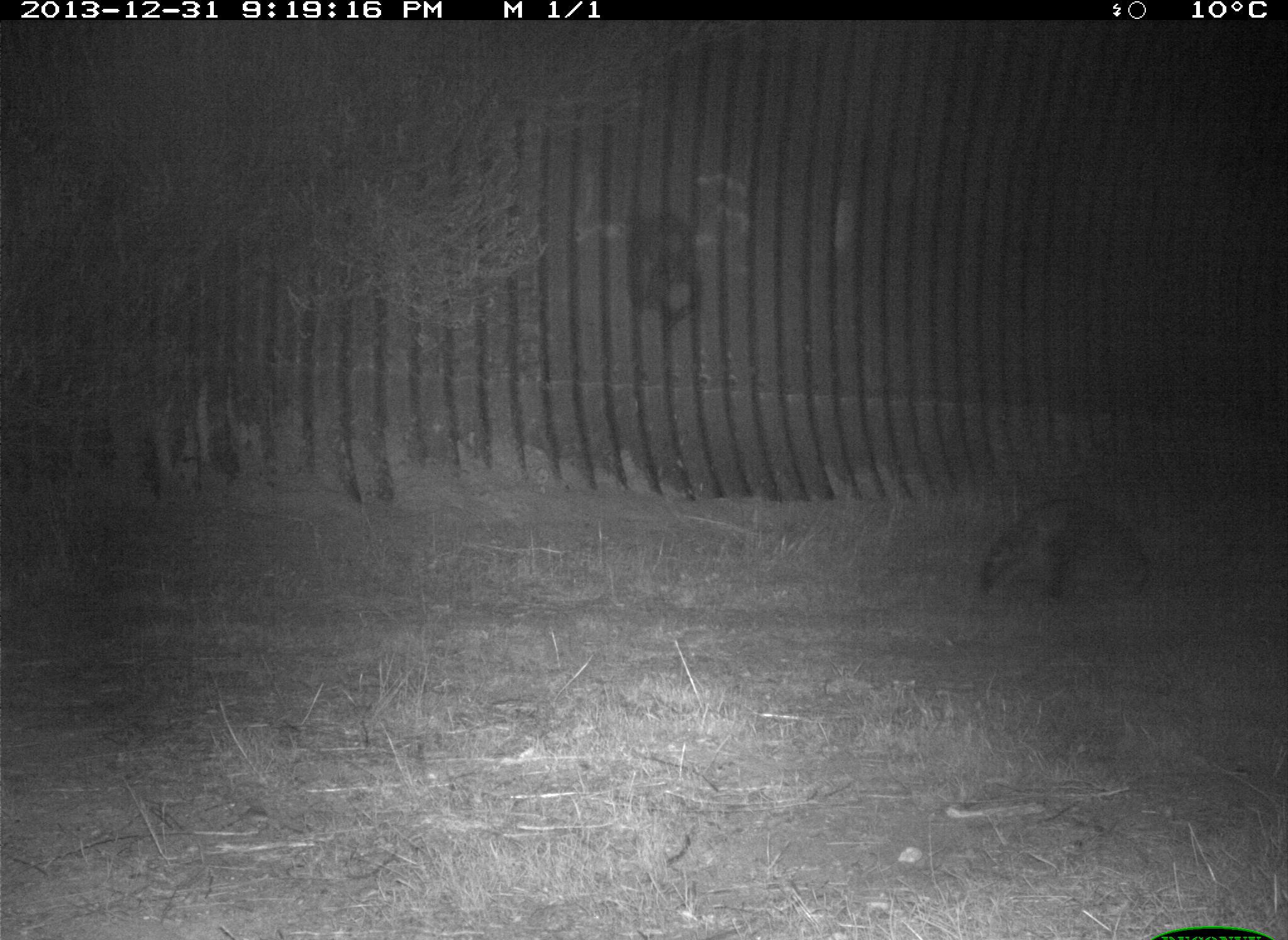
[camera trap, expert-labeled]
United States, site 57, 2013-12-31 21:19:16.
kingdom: Animalia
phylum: Chordata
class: Mammalia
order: Carnivora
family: Procyonidae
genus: Procyon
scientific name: Procyon lotor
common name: raccoon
Raccoon (Procyon lotor).